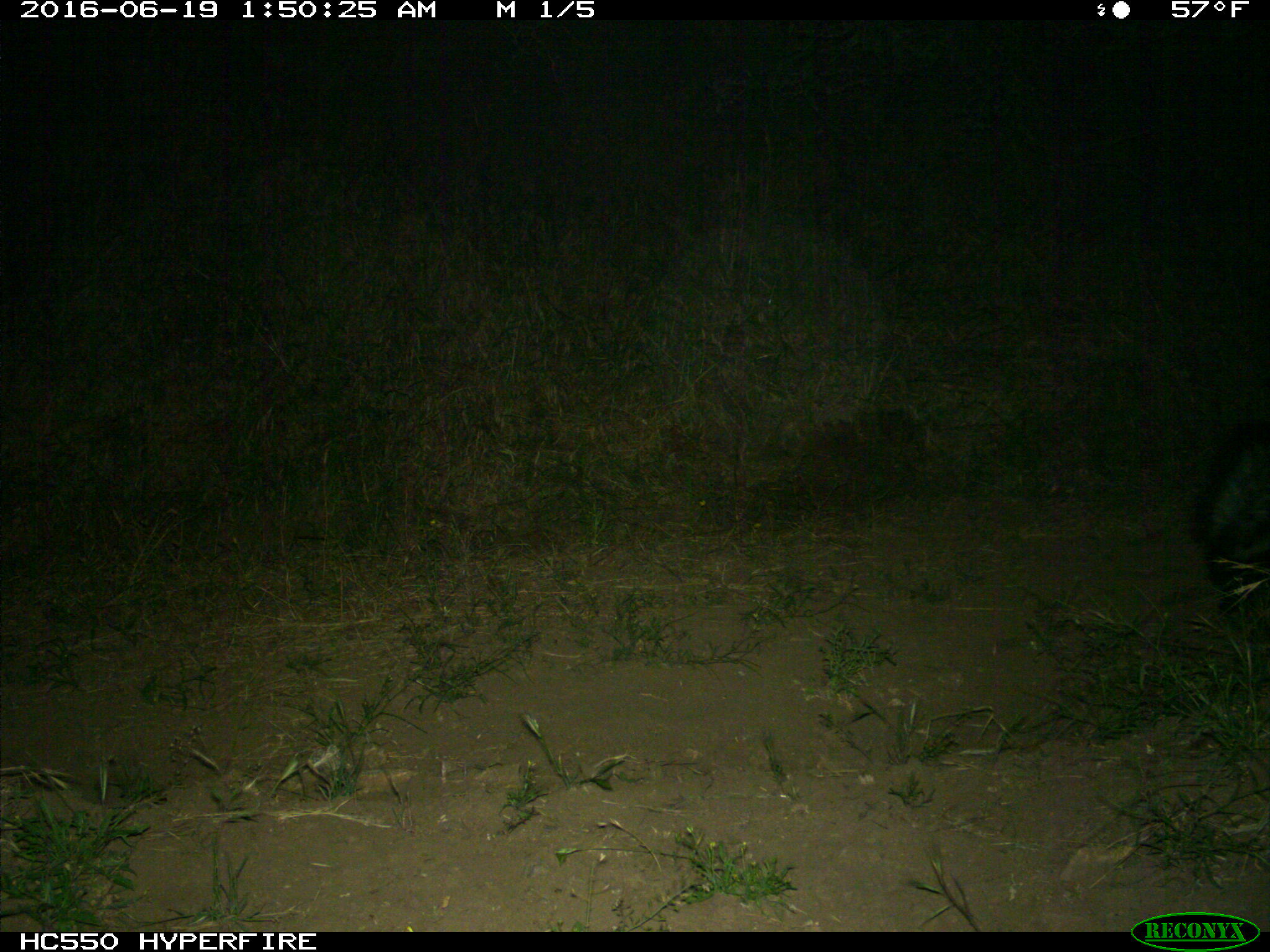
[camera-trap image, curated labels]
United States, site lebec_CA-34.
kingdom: Animalia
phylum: Chordata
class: Mammalia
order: Carnivora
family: Mephitidae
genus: Mephitis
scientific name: Mephitis mephitis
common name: striped skunk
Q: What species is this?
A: Mephitis mephitis (striped skunk).